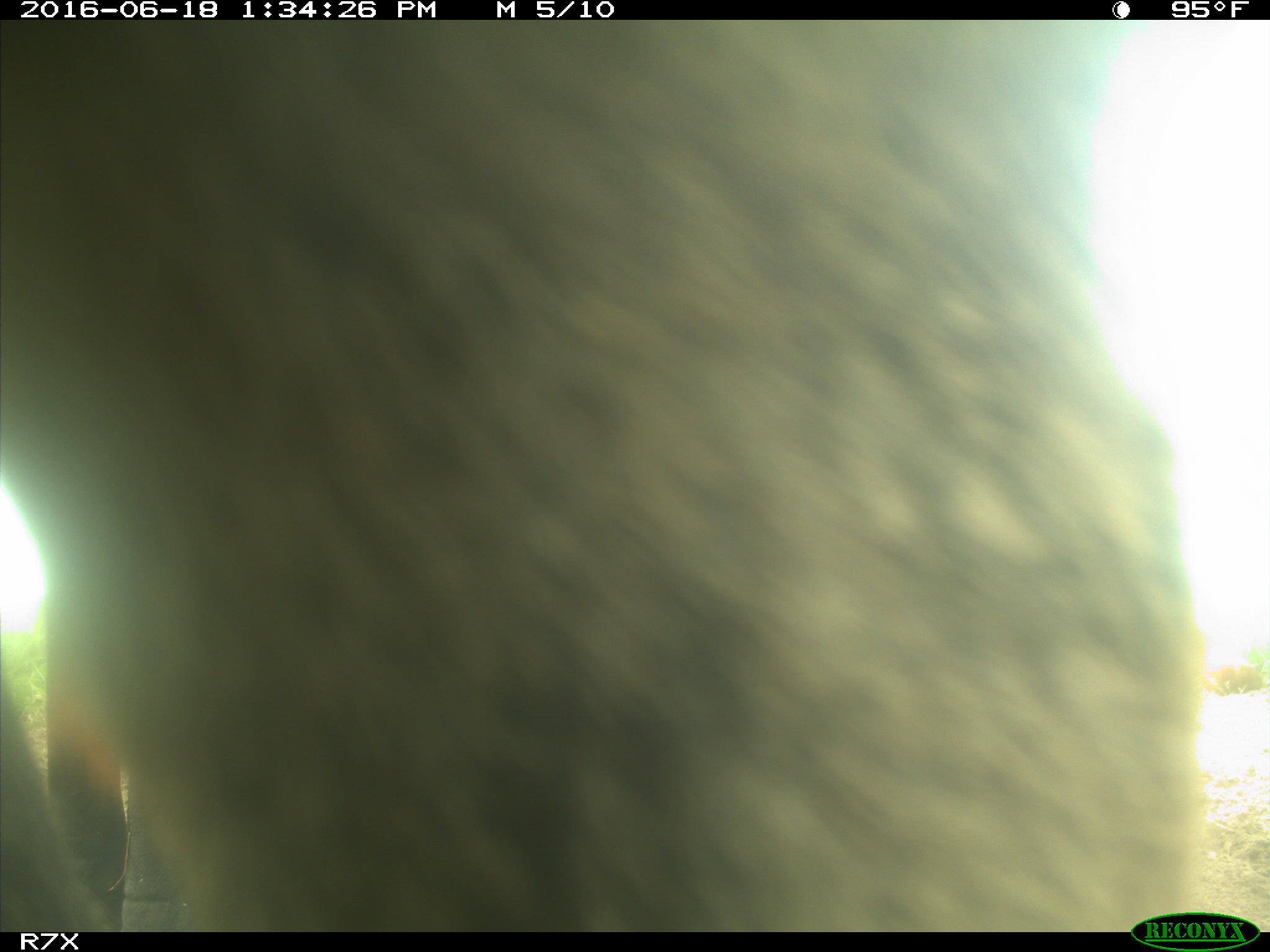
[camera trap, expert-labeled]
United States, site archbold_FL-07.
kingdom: Animalia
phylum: Chordata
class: Mammalia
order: Artiodactyla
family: Bovidae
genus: Bos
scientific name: Bos taurus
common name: domestic cow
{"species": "Bos taurus (domestic cow)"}